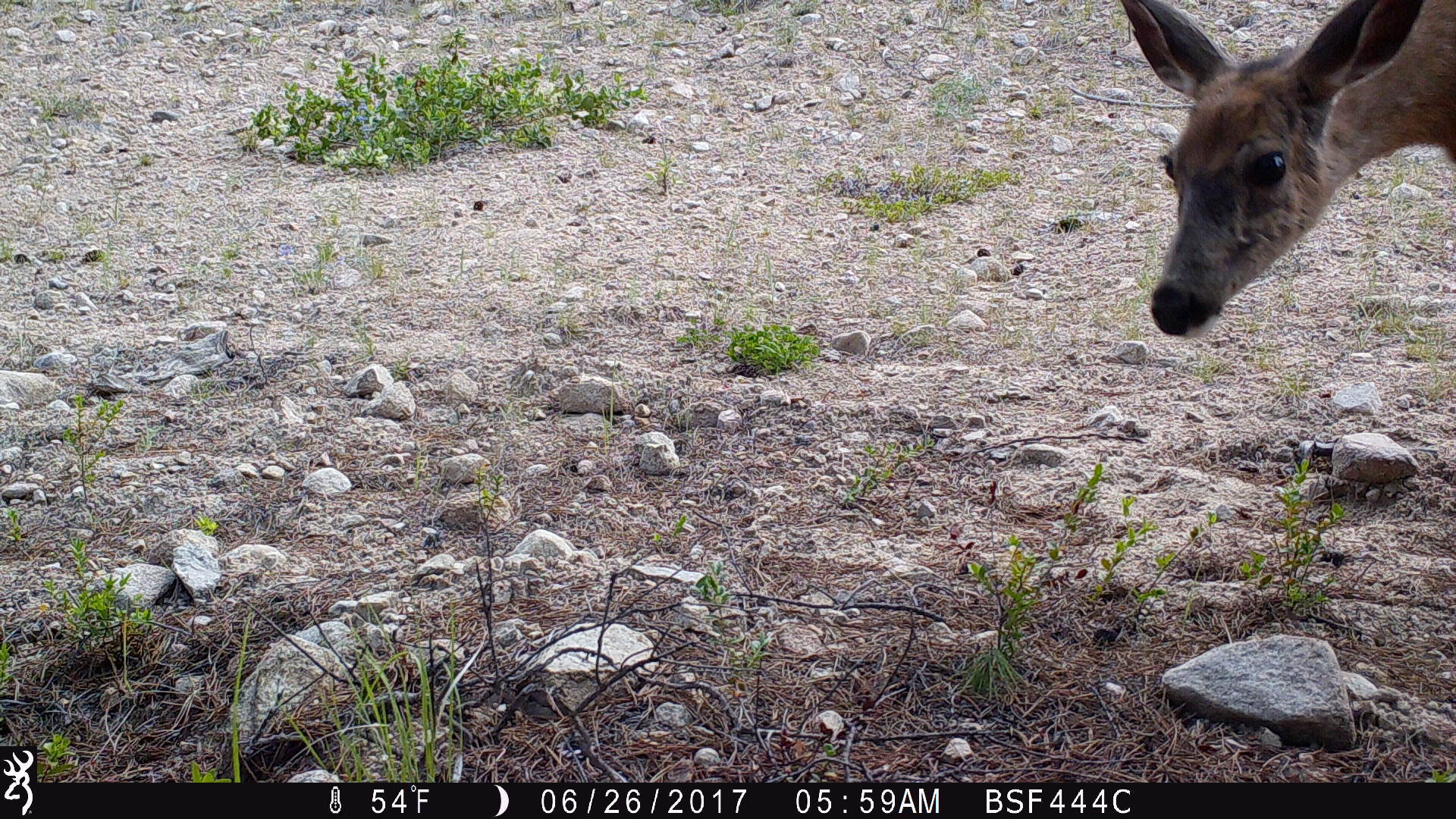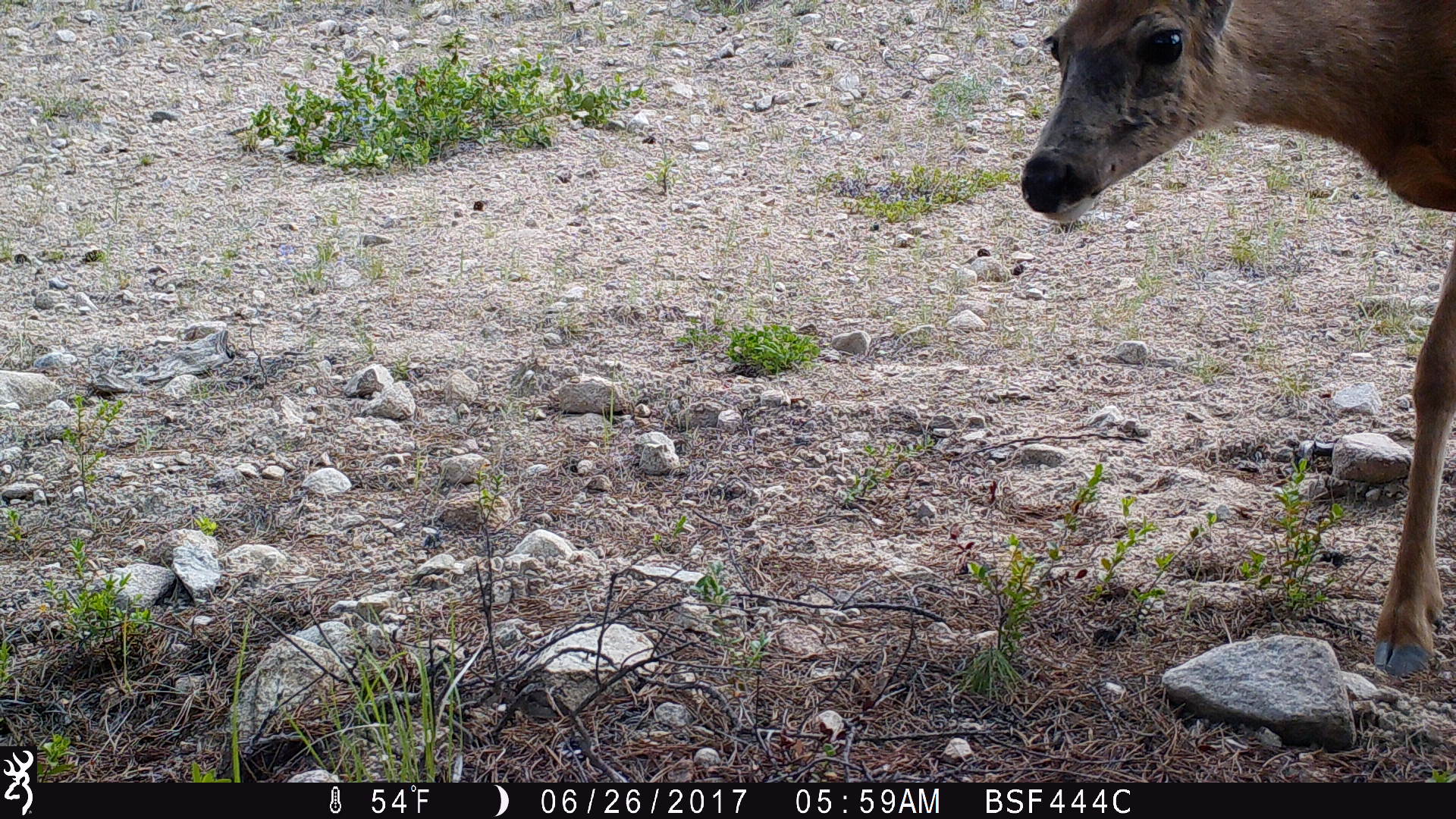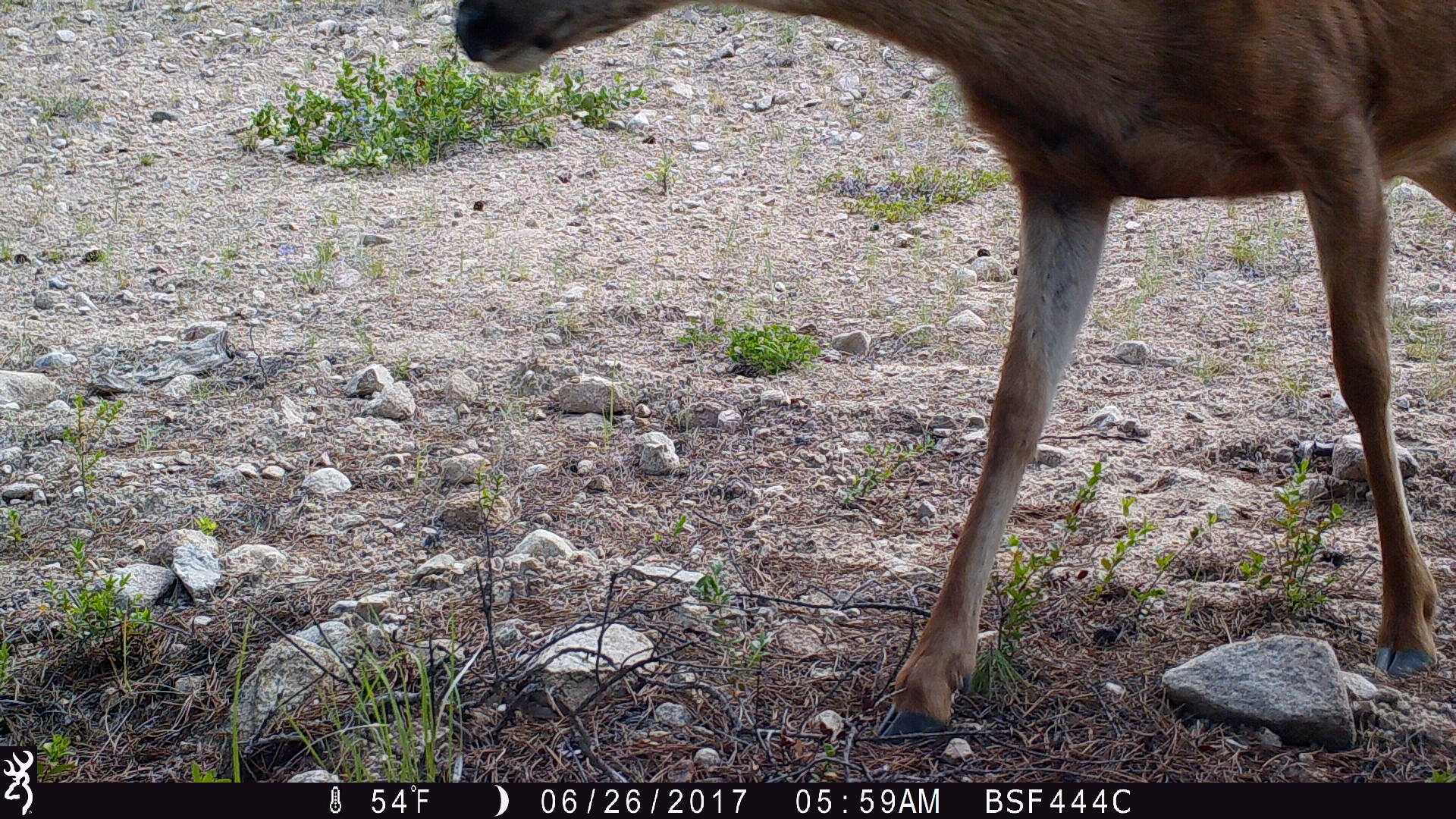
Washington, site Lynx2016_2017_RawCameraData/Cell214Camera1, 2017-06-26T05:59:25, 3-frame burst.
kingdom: Animalia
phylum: Chordata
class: Mammalia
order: Artiodactyla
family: Cervidae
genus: Odocoileus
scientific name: Odocoileus hemionus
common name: mule deer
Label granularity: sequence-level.